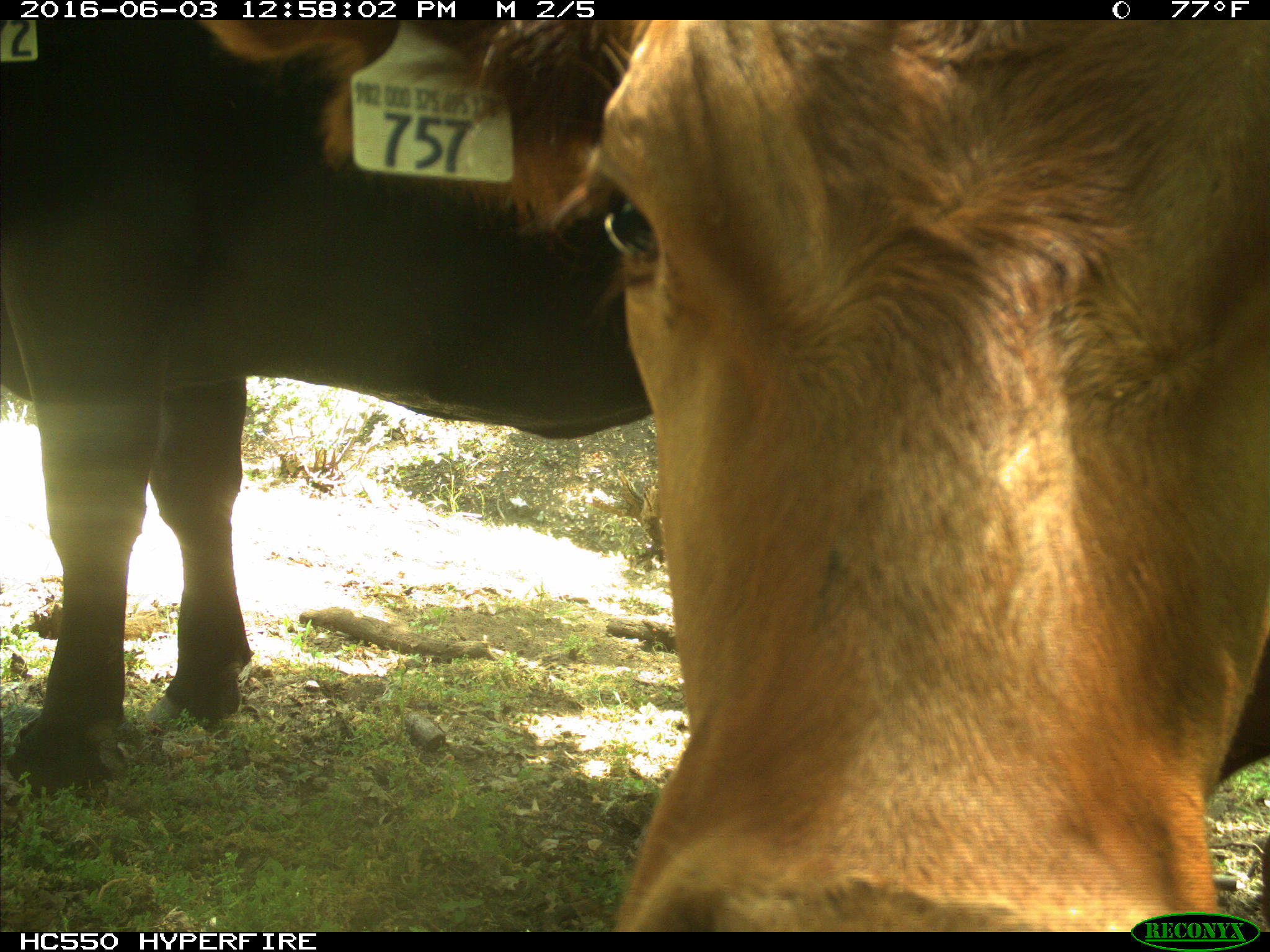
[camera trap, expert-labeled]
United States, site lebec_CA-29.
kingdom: Animalia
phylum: Chordata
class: Mammalia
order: Artiodactyla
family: Bovidae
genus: Bos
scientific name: Bos taurus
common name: domestic cow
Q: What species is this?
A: Bos taurus (domestic cow).